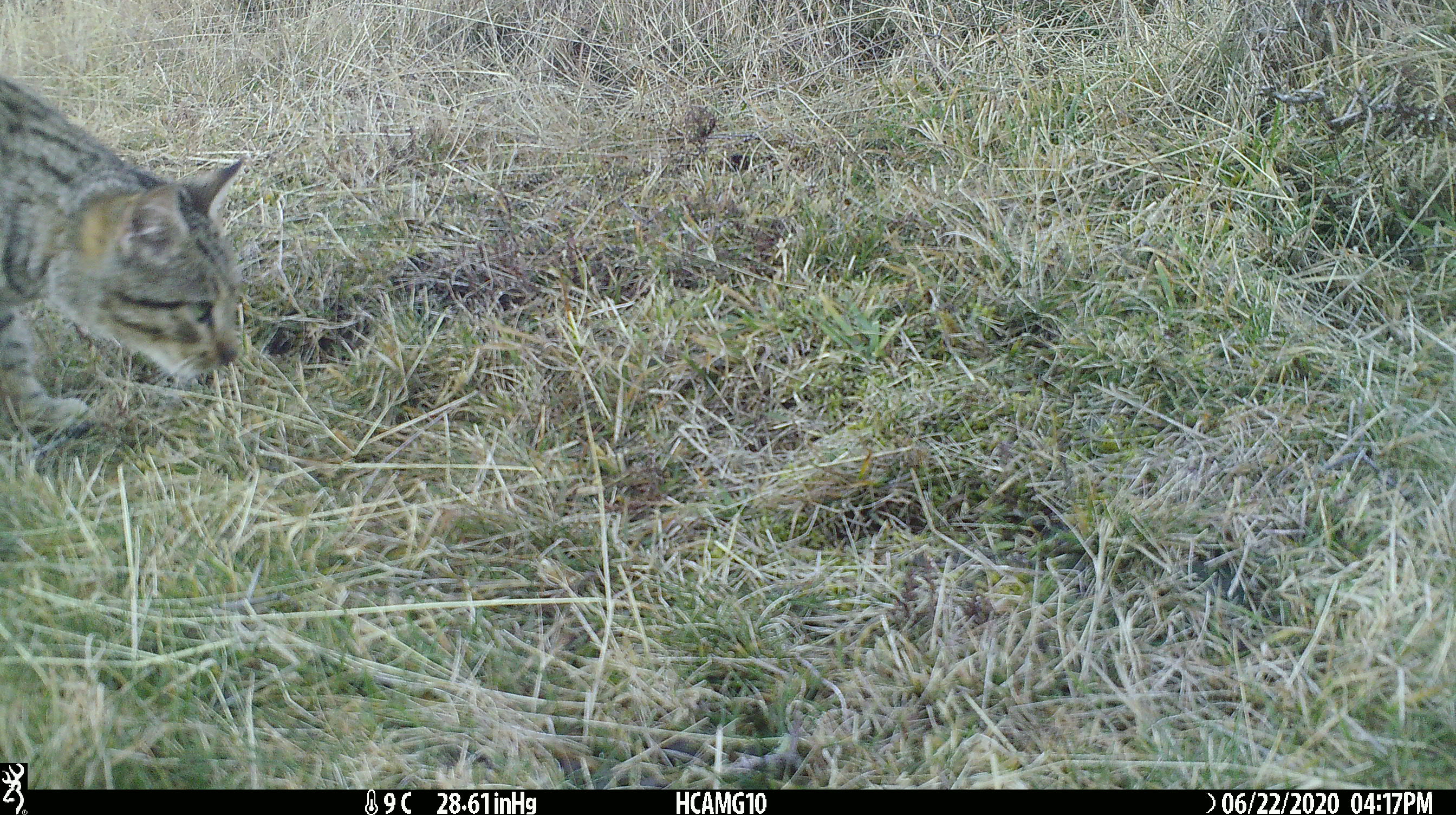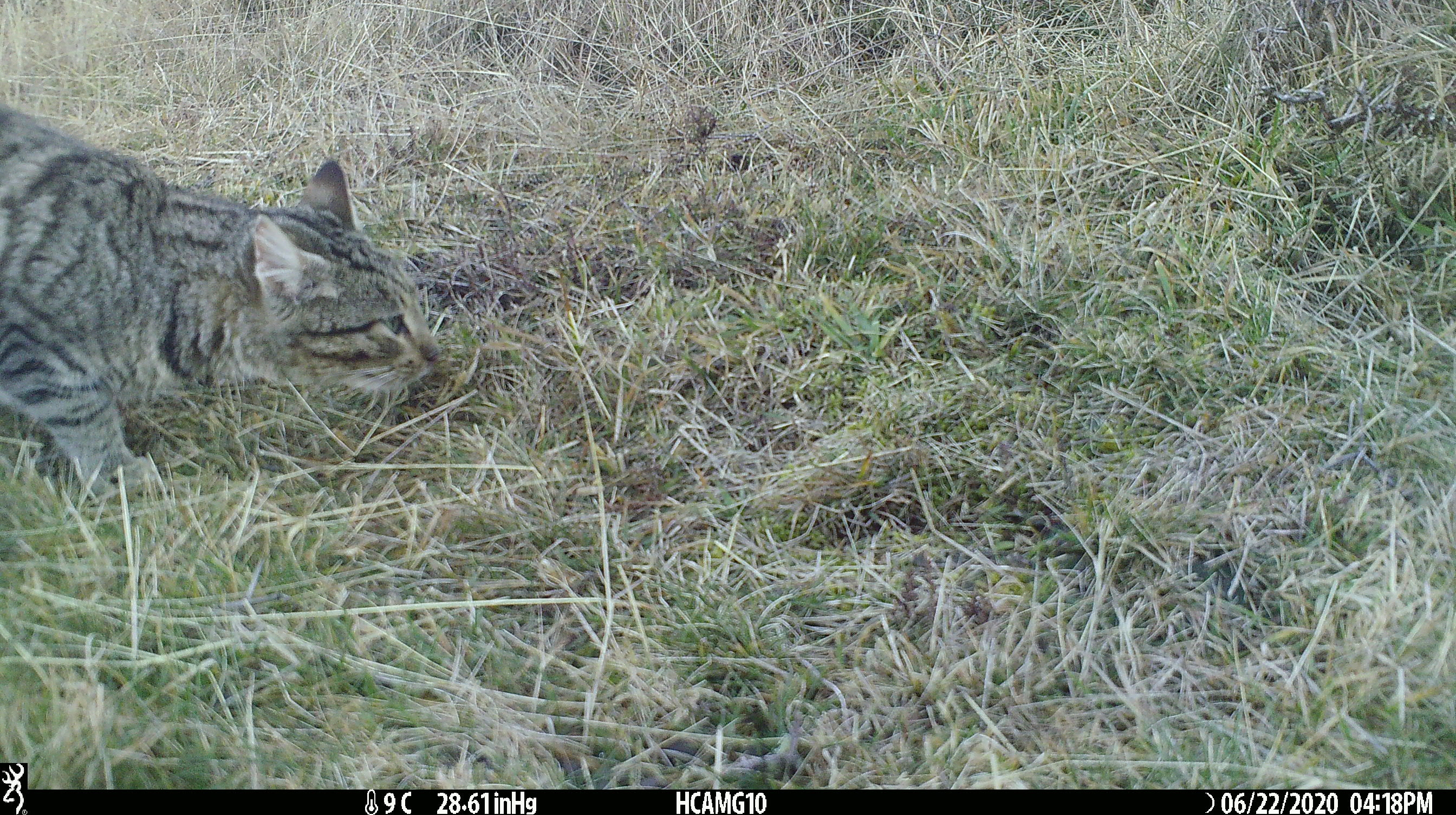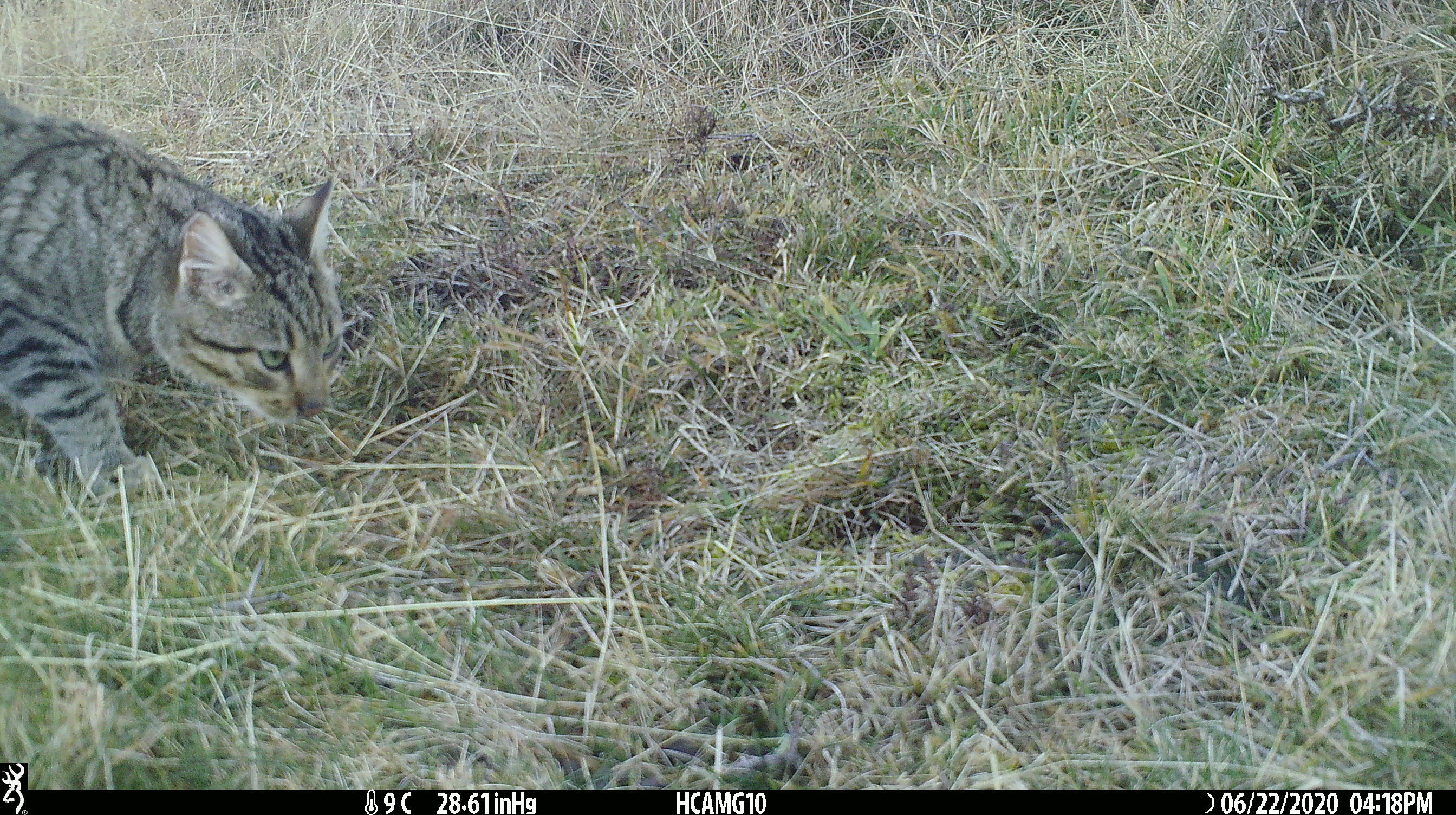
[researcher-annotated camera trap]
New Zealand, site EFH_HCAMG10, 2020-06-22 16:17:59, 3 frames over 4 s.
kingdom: Animalia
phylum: Chordata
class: Mammalia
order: Carnivora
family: Felidae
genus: Felis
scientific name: Felis catus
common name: domestic cat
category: cat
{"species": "cat (domestic cat) (Felis catus)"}